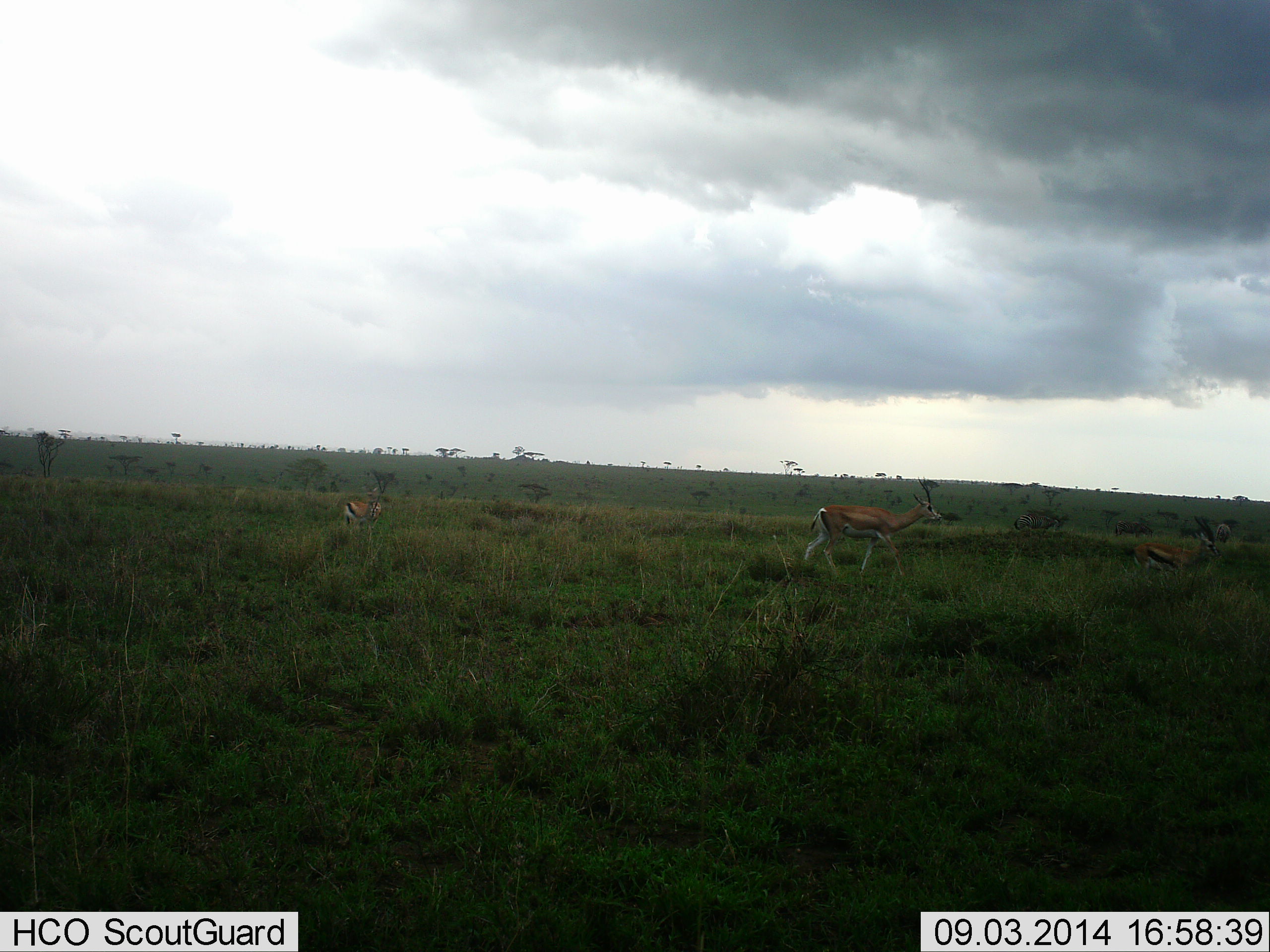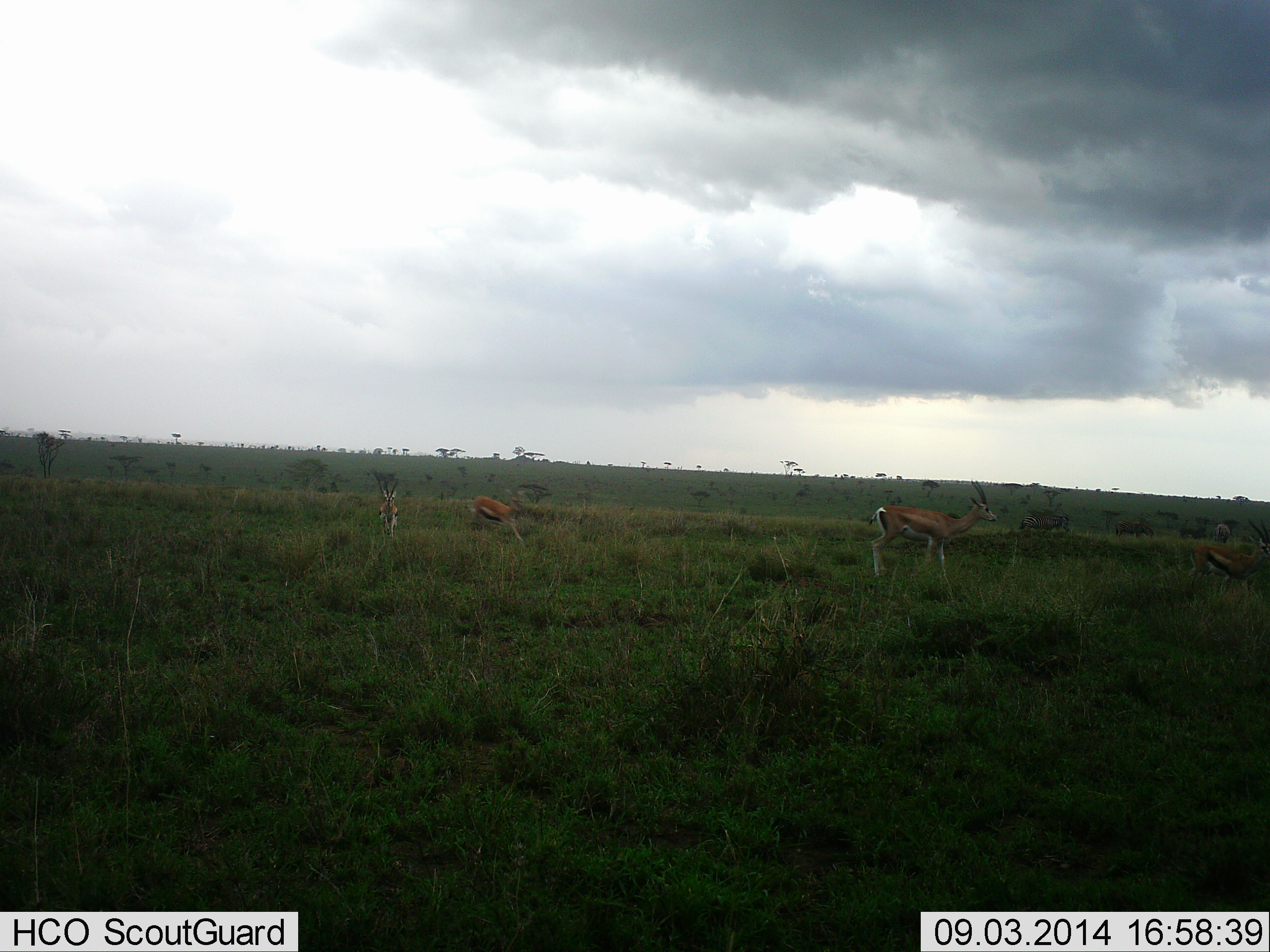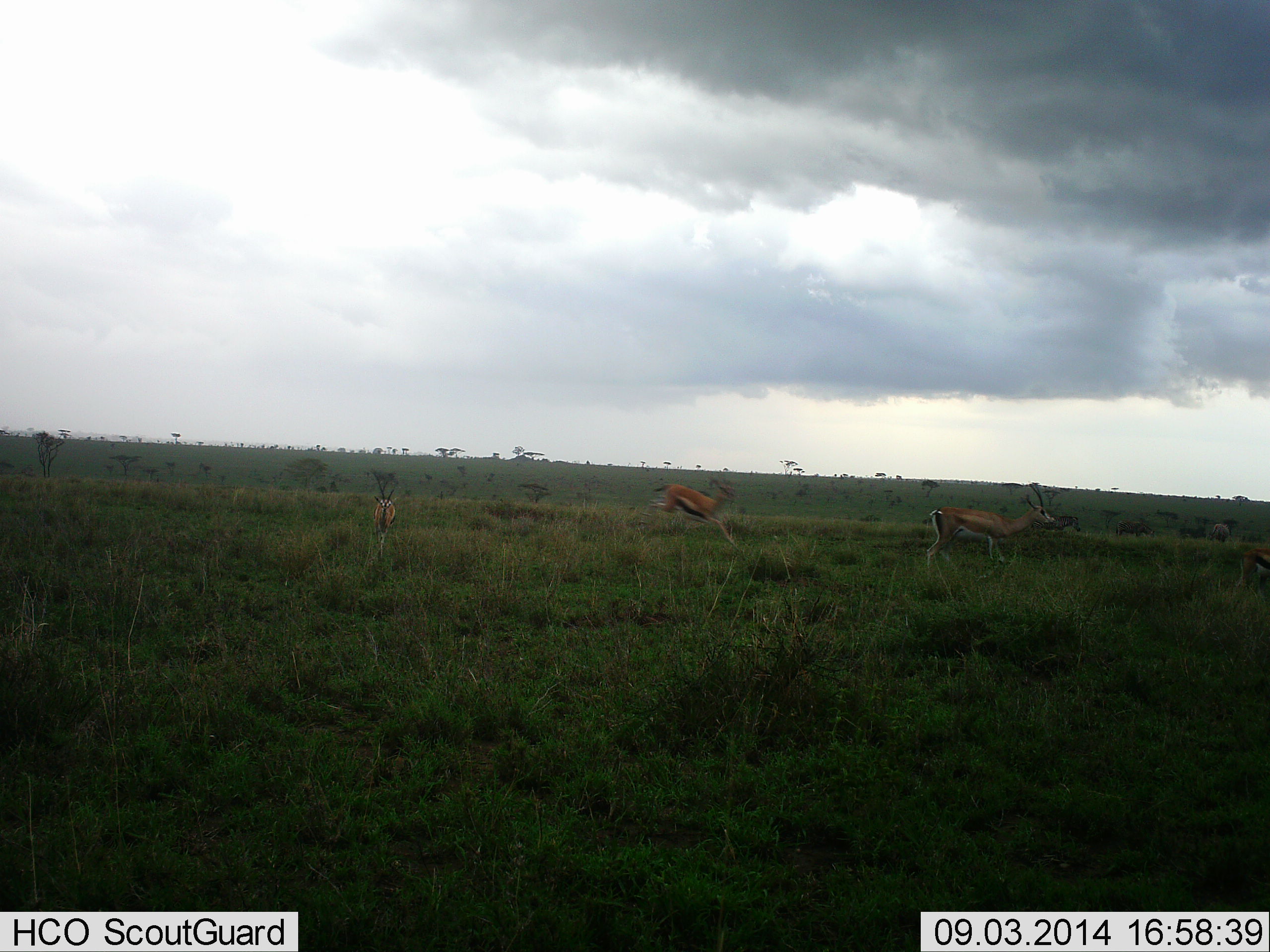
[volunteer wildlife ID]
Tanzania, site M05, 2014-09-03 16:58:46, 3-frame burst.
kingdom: Animalia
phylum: Chordata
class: Mammalia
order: Artiodactyla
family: Bovidae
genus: Eudorcas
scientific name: Eudorcas thomsonii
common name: thomson's gazelle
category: gazellethomsons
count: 4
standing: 27%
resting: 0%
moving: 87%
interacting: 0%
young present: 0%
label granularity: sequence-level